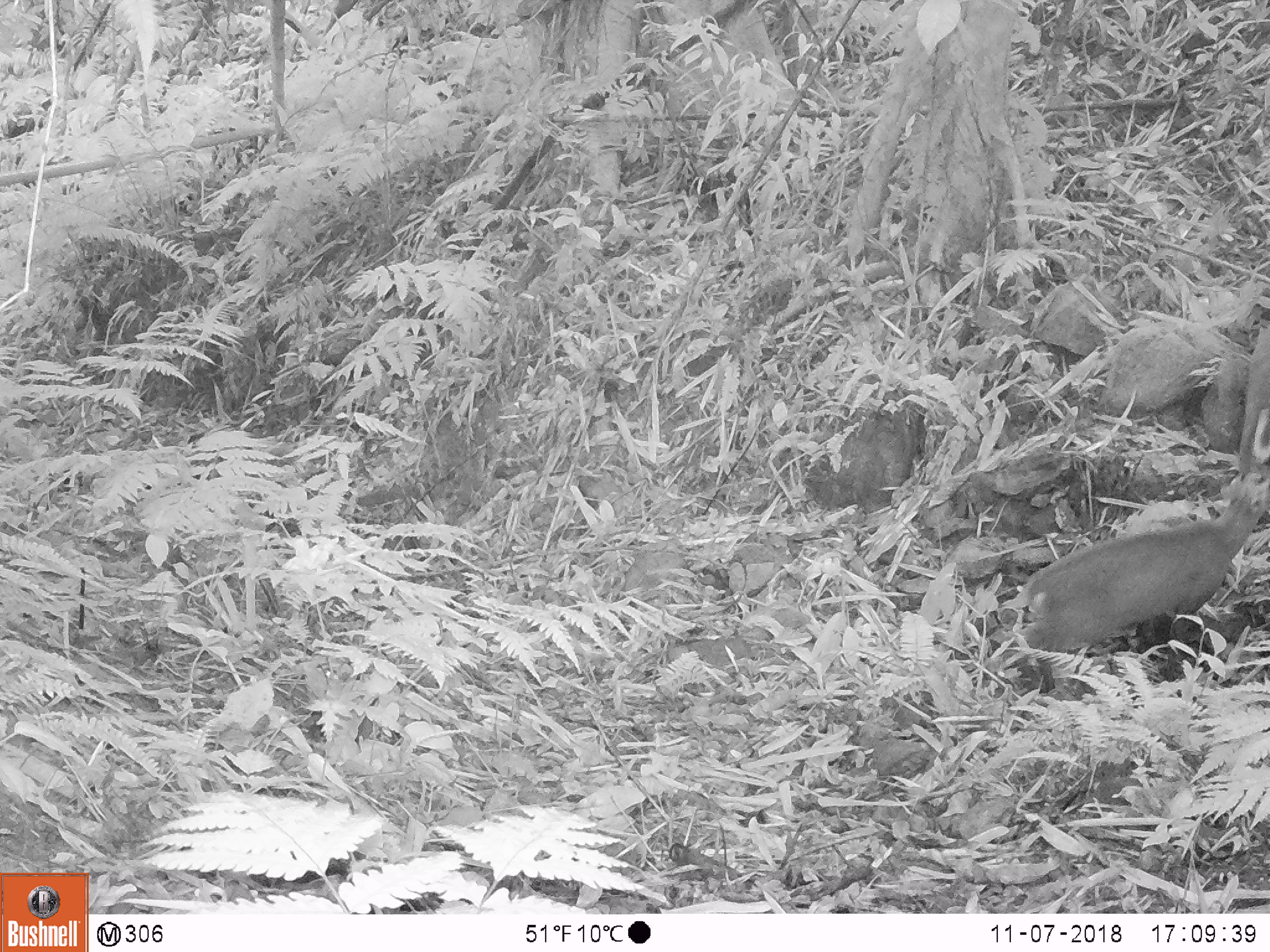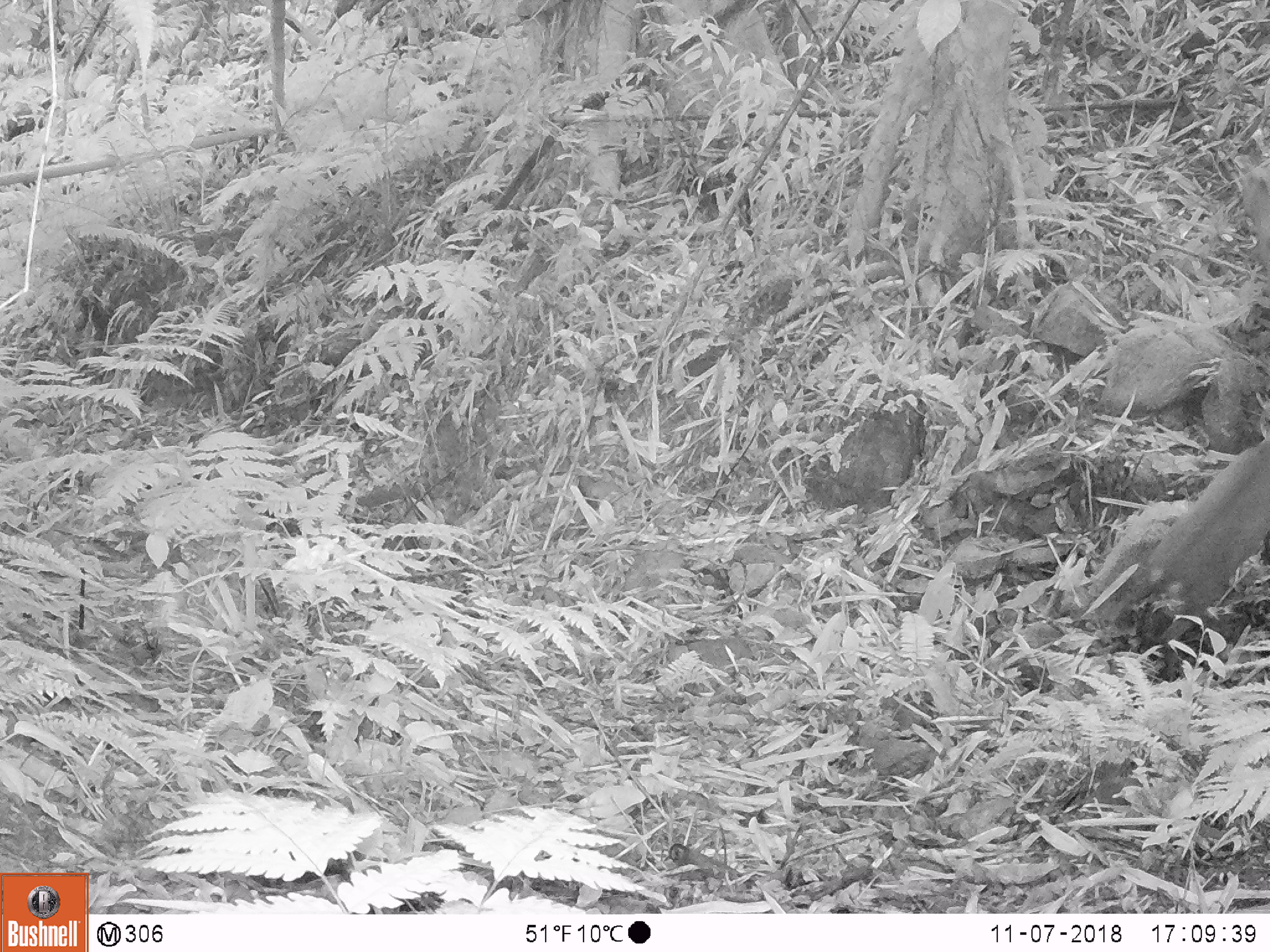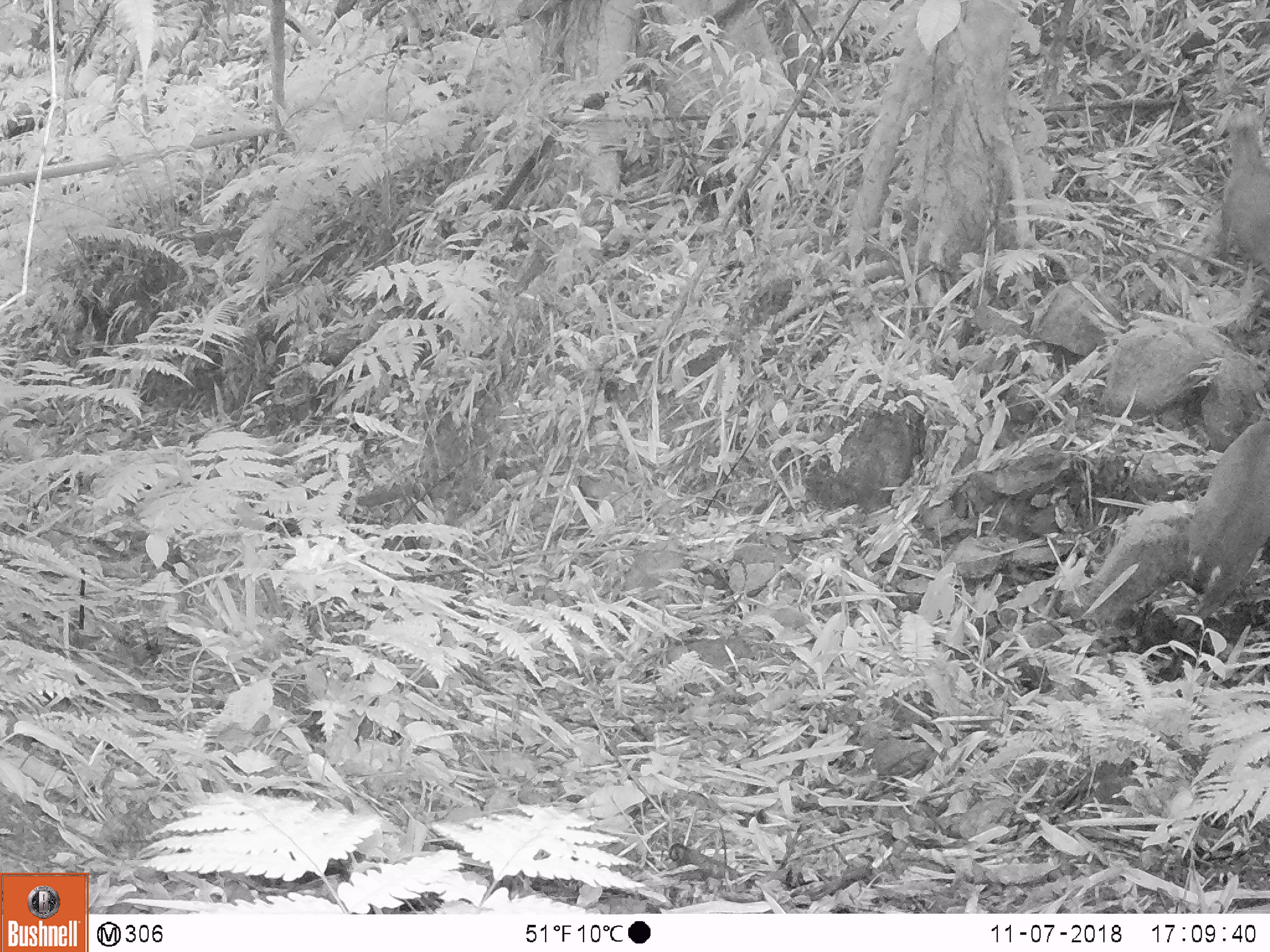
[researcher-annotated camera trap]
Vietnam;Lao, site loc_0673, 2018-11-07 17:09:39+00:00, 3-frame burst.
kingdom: Animalia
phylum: Chordata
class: Mammalia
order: Artiodactyla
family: Cervidae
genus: Muntiacus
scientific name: Muntiacus rooseveltorum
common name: roosevelt's muntjac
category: roosevelts muntjac group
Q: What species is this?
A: Roosevelts muntjac group (roosevelt's muntjac) (Muntiacus rooseveltorum).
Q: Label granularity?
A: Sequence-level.